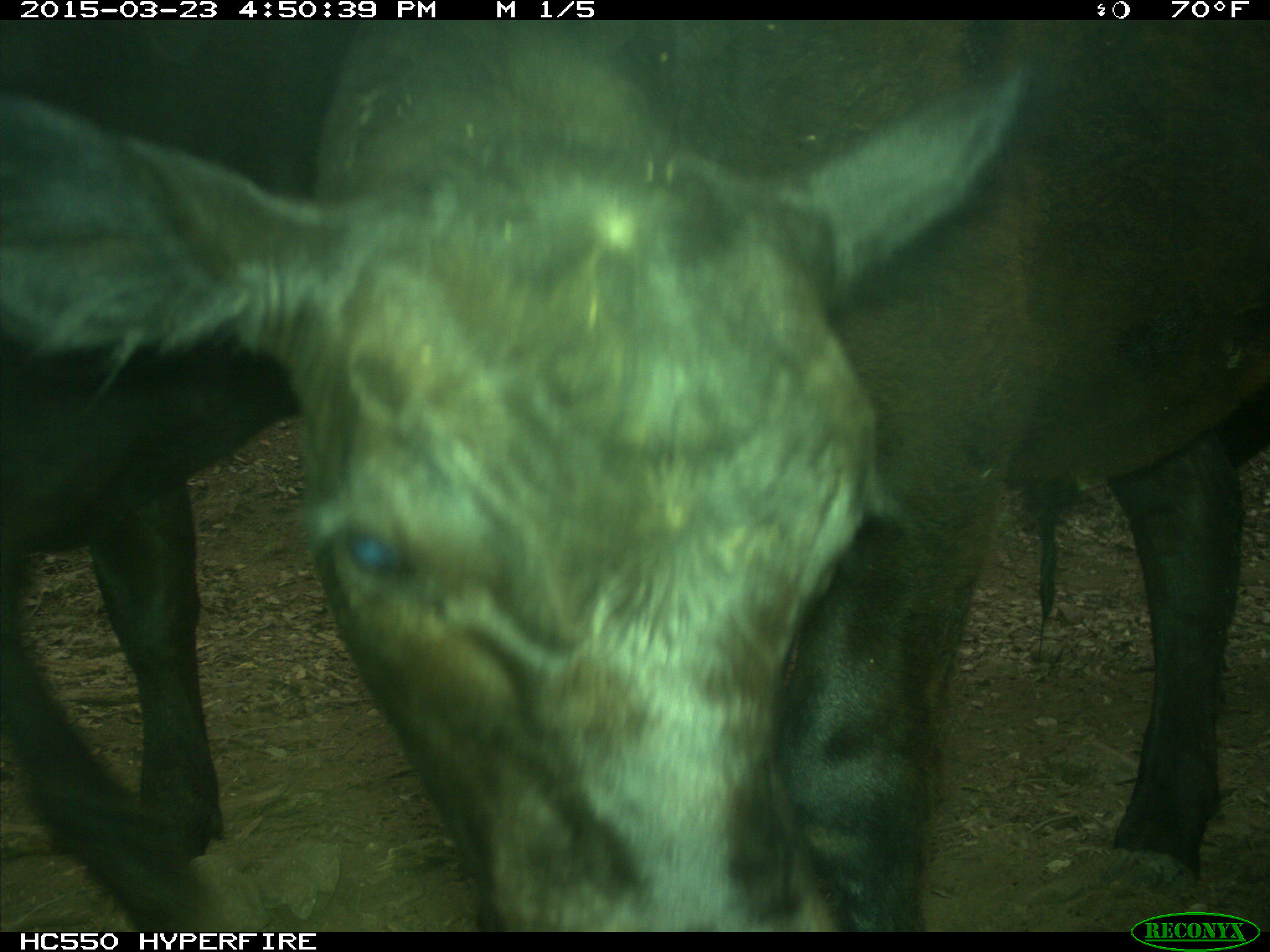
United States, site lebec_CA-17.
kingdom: Animalia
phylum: Chordata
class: Mammalia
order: Artiodactyla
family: Bovidae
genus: Bos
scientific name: Bos taurus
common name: domestic cow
Bos taurus (domestic cow).